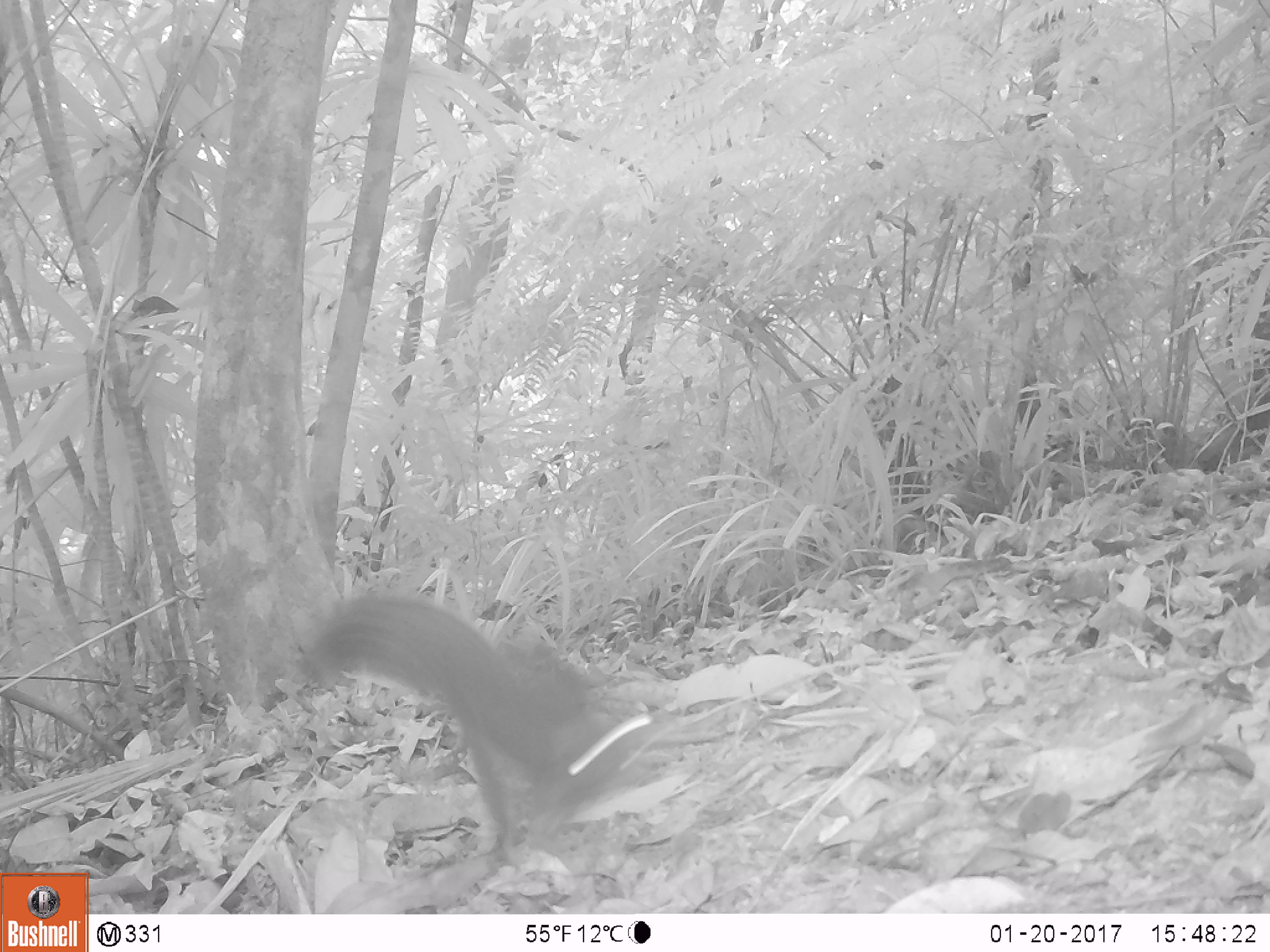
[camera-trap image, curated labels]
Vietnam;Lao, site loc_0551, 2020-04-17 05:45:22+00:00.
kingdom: Animalia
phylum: Chordata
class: Mammalia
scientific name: Mammalia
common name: mammal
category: unidentified small mammal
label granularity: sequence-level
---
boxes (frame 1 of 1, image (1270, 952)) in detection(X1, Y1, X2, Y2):
unidentified small mammal: detection(302, 589, 654, 875)